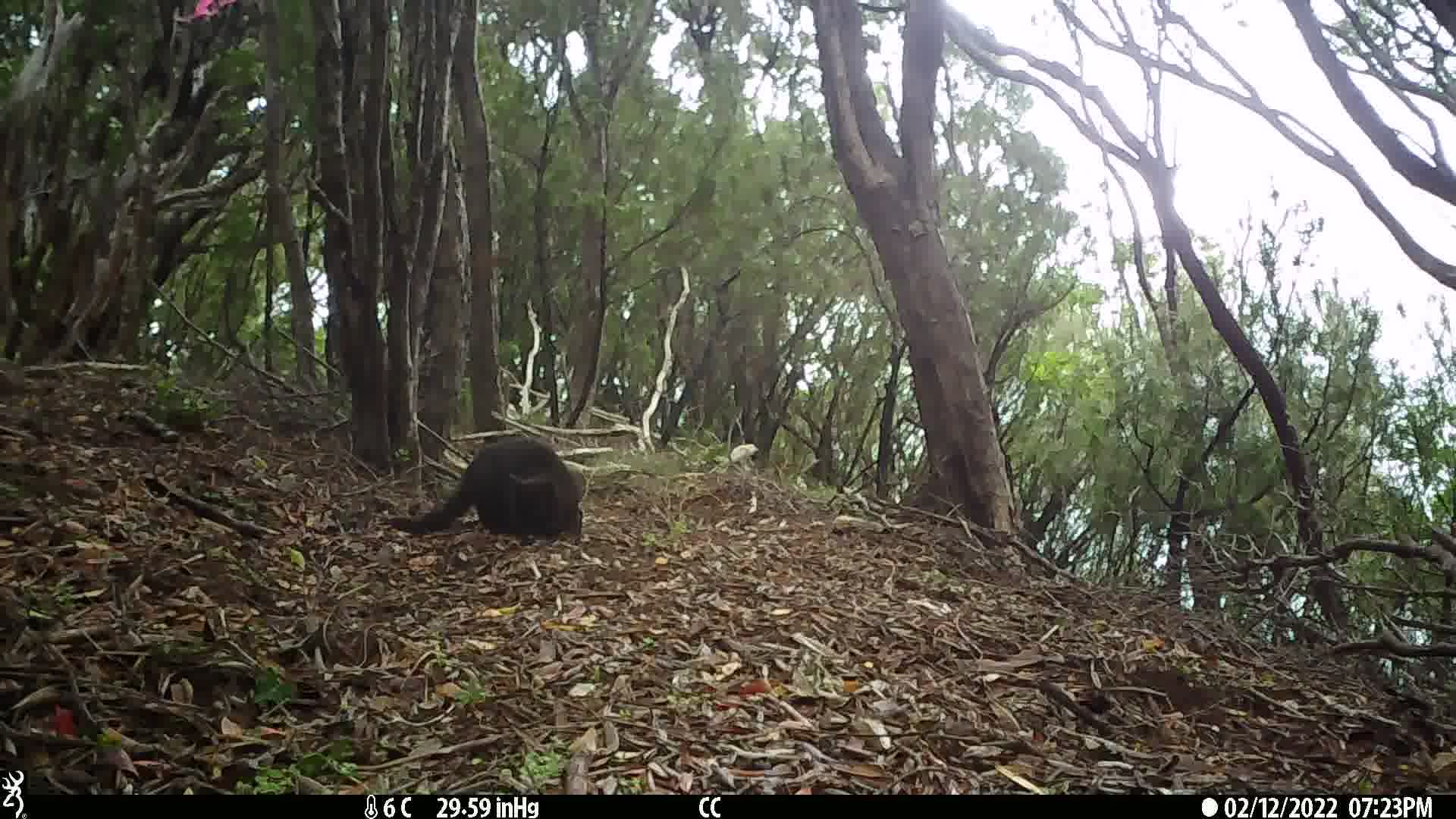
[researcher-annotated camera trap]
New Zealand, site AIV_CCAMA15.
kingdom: Animalia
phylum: Chordata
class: Mammalia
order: Carnivora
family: Felidae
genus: Felis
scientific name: Felis catus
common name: domestic cat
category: cat